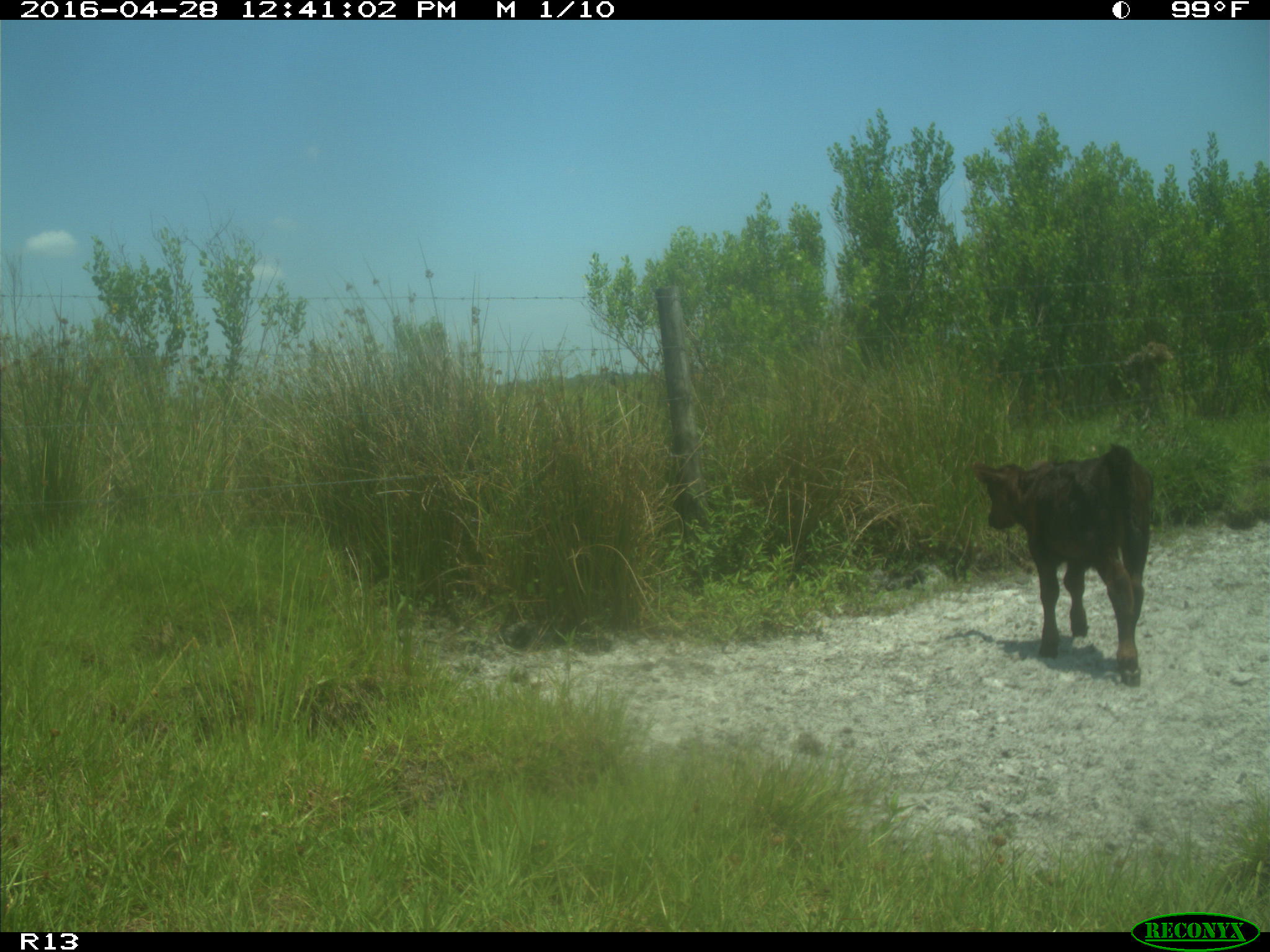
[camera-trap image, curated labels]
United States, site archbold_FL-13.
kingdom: Animalia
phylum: Chordata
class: Mammalia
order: Artiodactyla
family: Bovidae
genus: Bos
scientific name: Bos taurus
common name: domestic cow